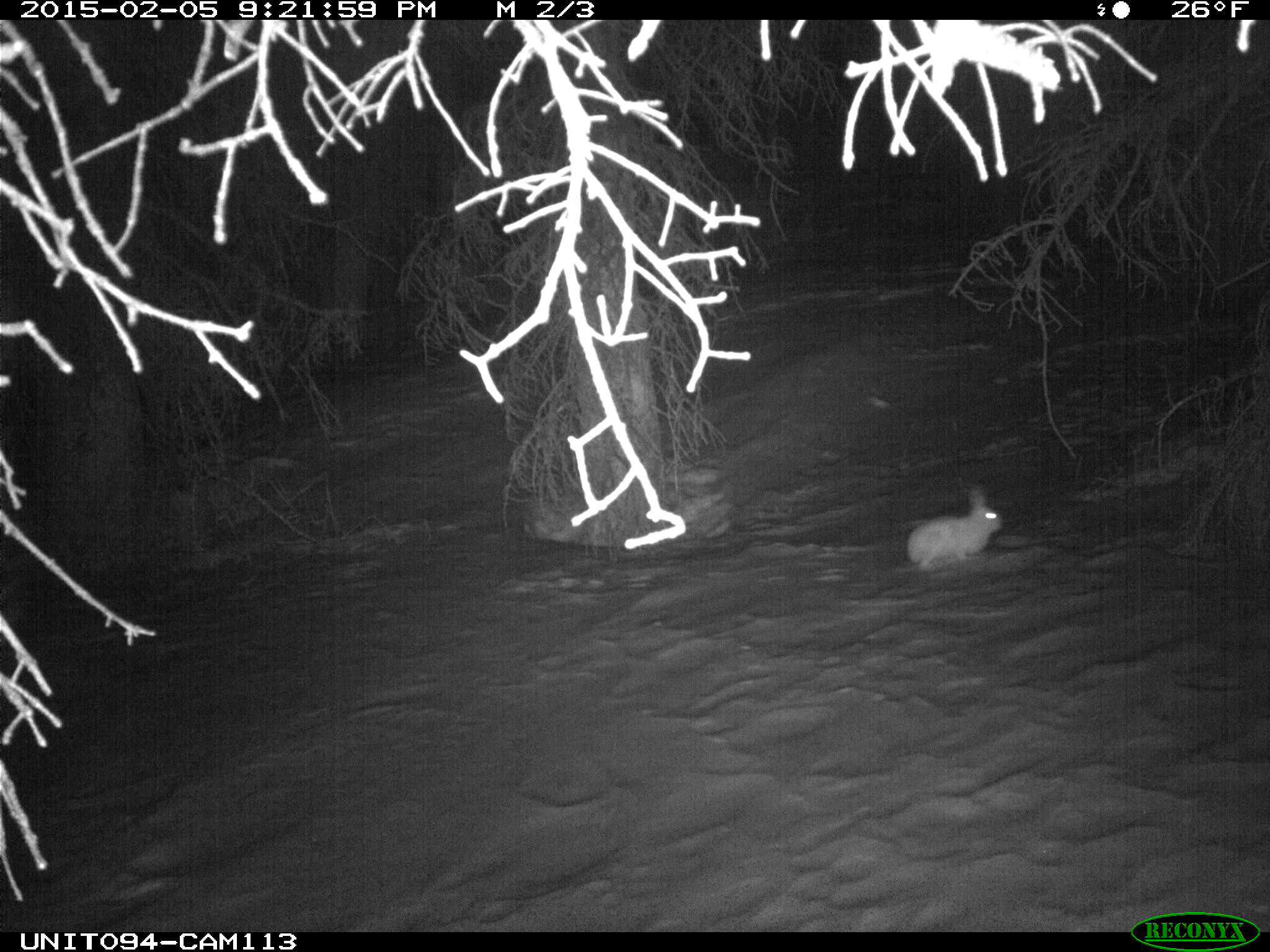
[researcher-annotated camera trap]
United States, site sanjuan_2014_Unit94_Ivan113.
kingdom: Animalia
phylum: Chordata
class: Mammalia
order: Lagomorpha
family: Leporidae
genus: Lepus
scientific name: Lepus americanus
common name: snowshoe hare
Lepus americanus (snowshoe hare).